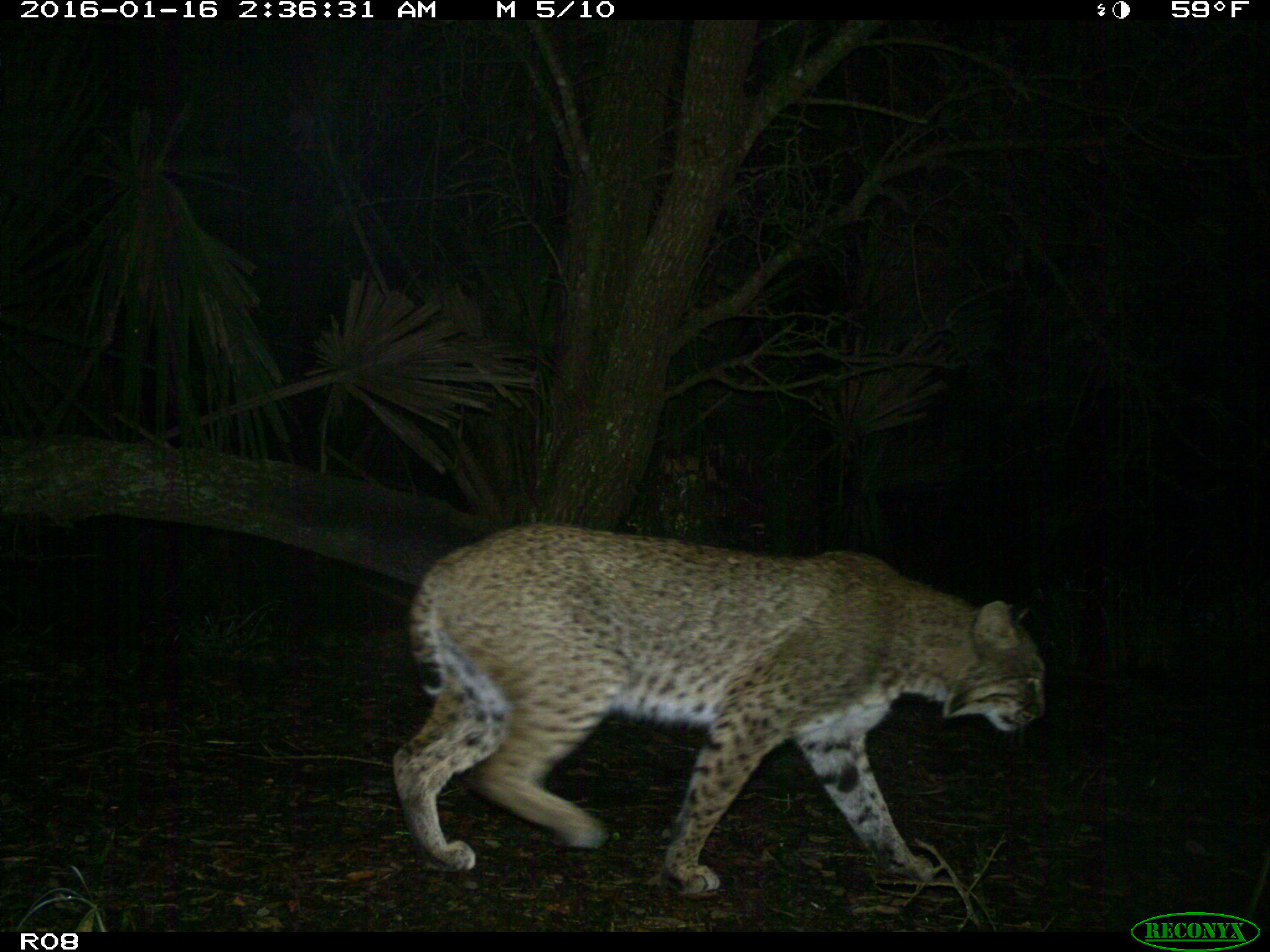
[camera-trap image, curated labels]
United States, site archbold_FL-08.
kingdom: Animalia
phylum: Chordata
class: Mammalia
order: Carnivora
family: Felidae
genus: Lynx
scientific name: Lynx rufus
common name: bobcat